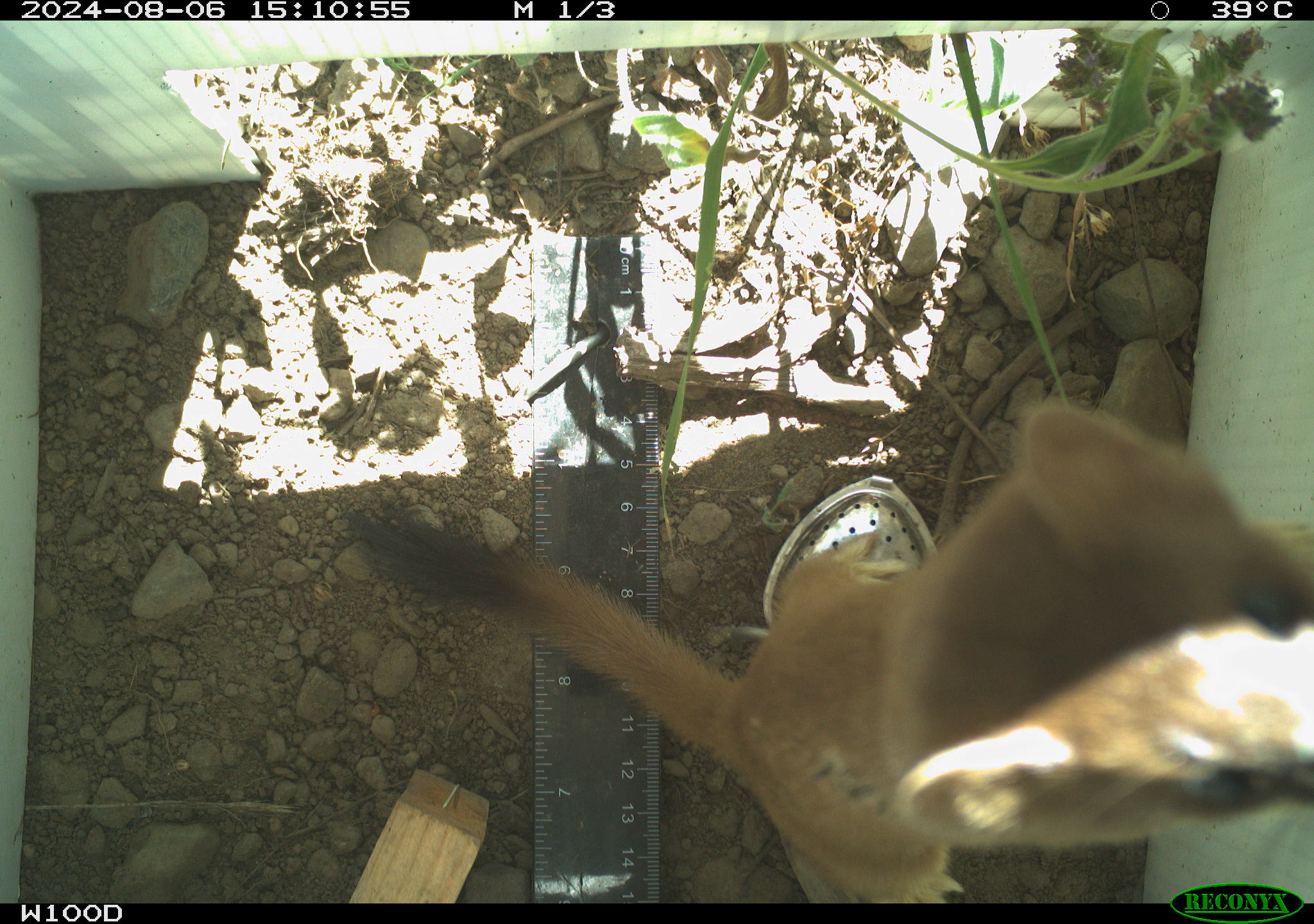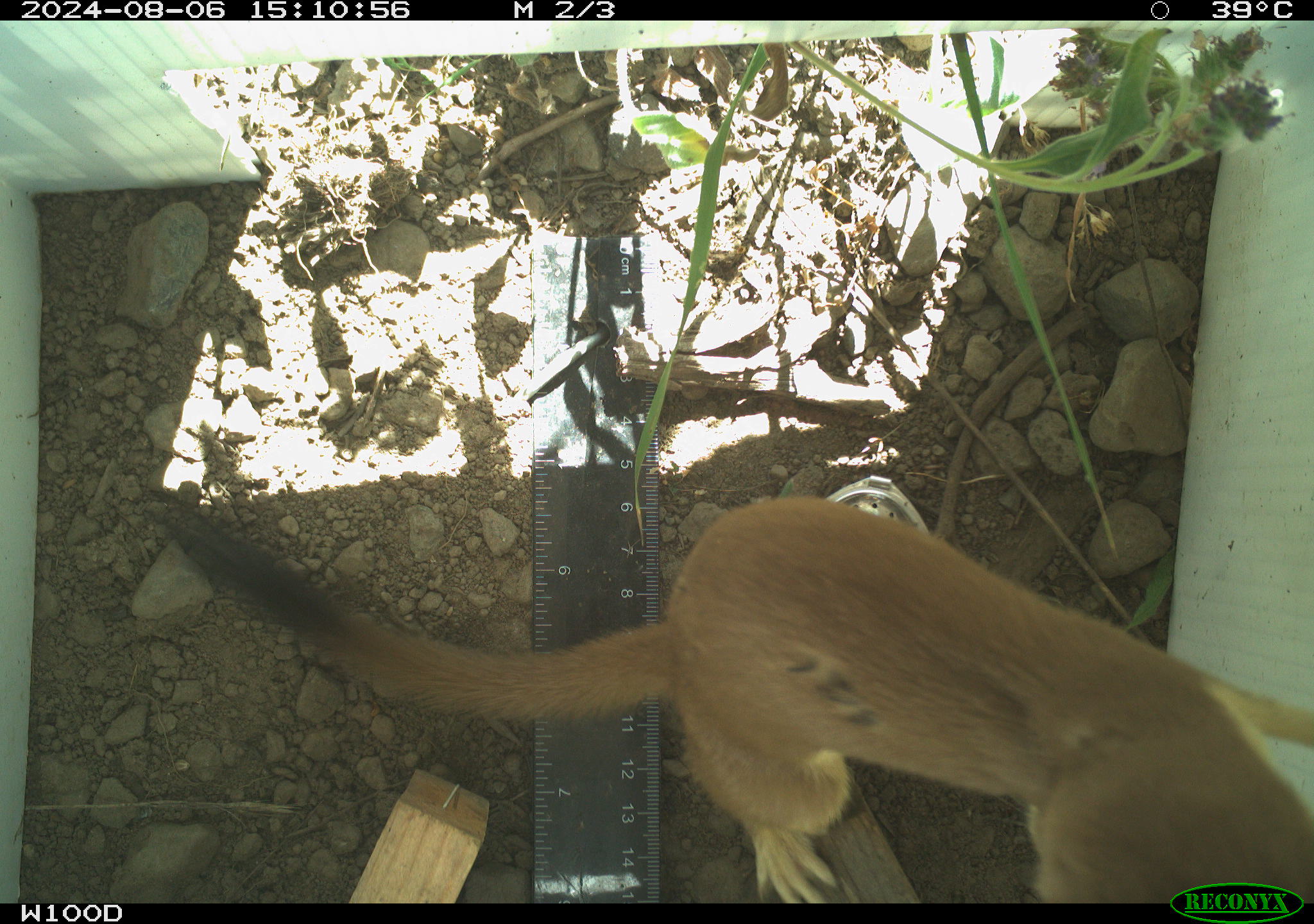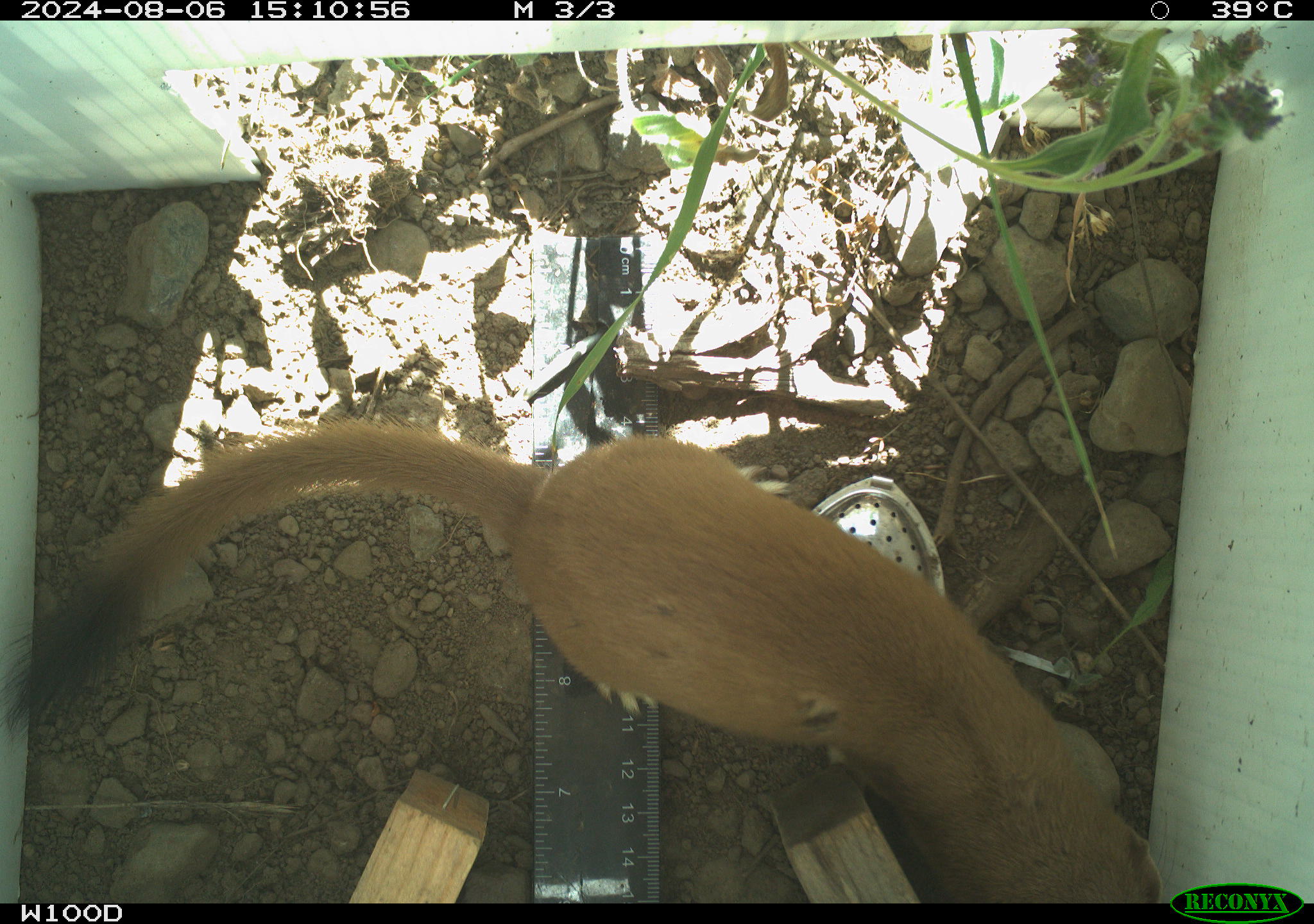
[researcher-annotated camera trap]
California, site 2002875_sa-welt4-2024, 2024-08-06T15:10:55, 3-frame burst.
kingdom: Animalia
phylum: Chordata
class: Mammalia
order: Carnivora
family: Mustelidae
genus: Neogale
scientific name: Neogale frenata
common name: long-tailed weasel